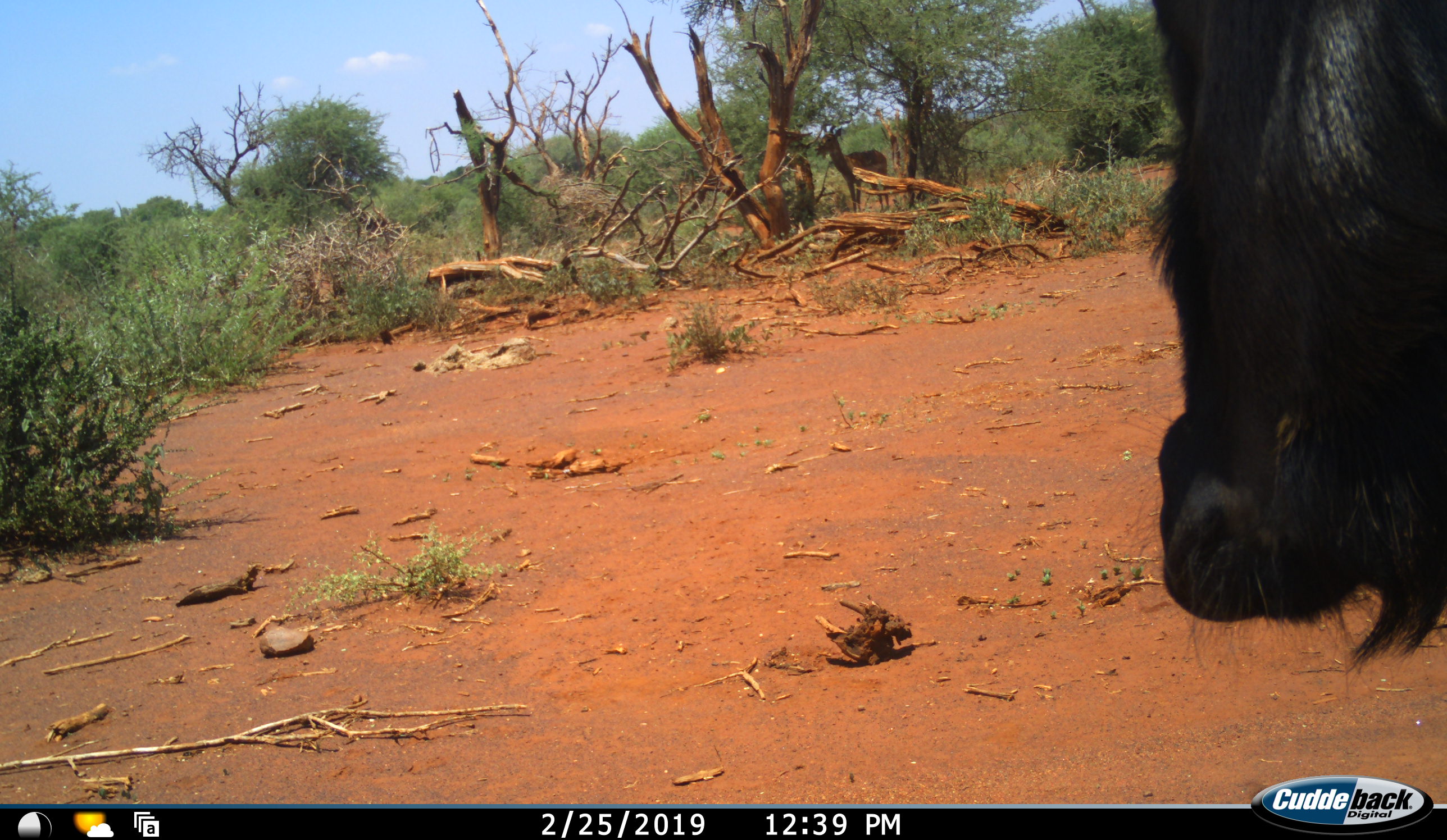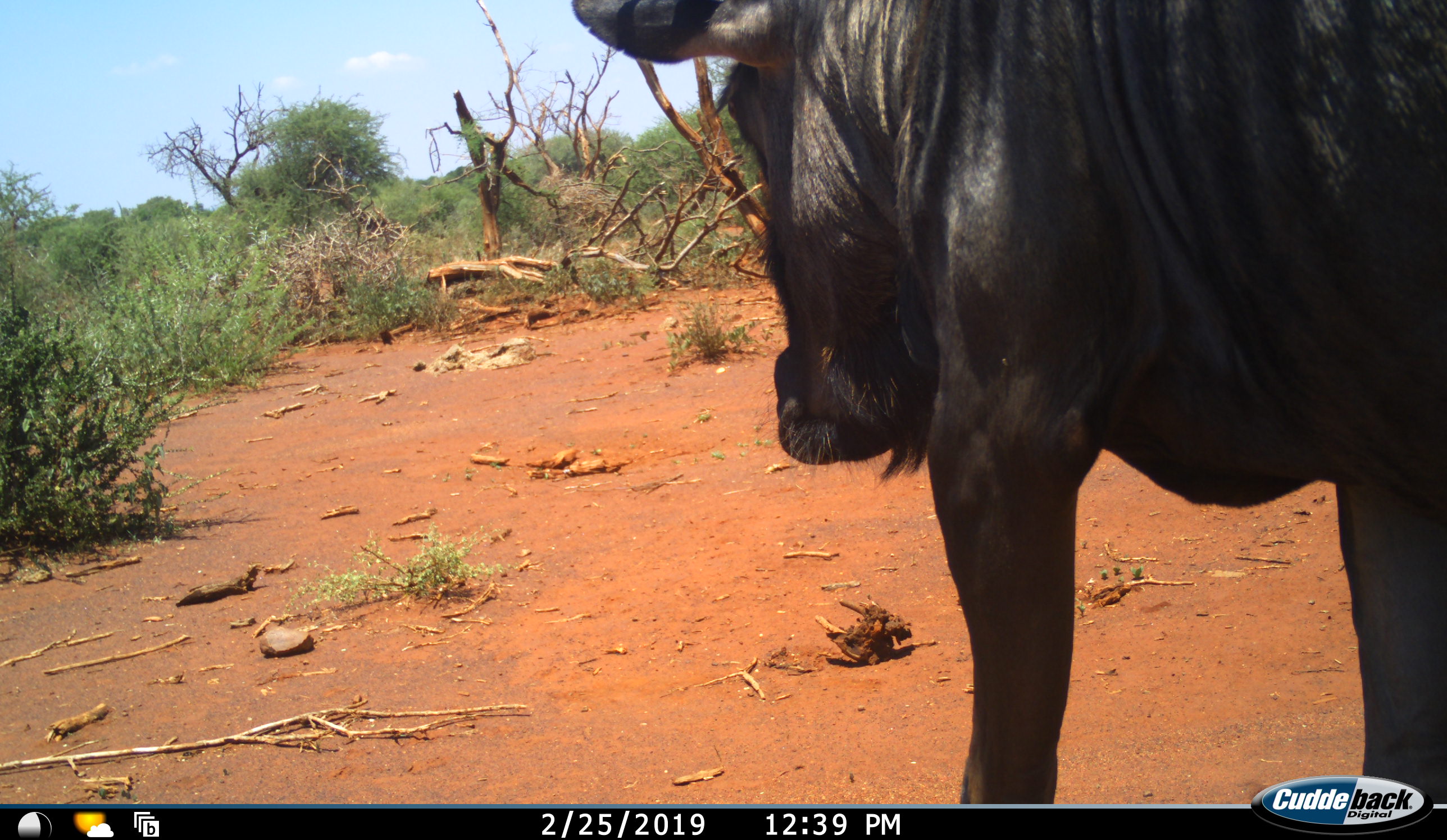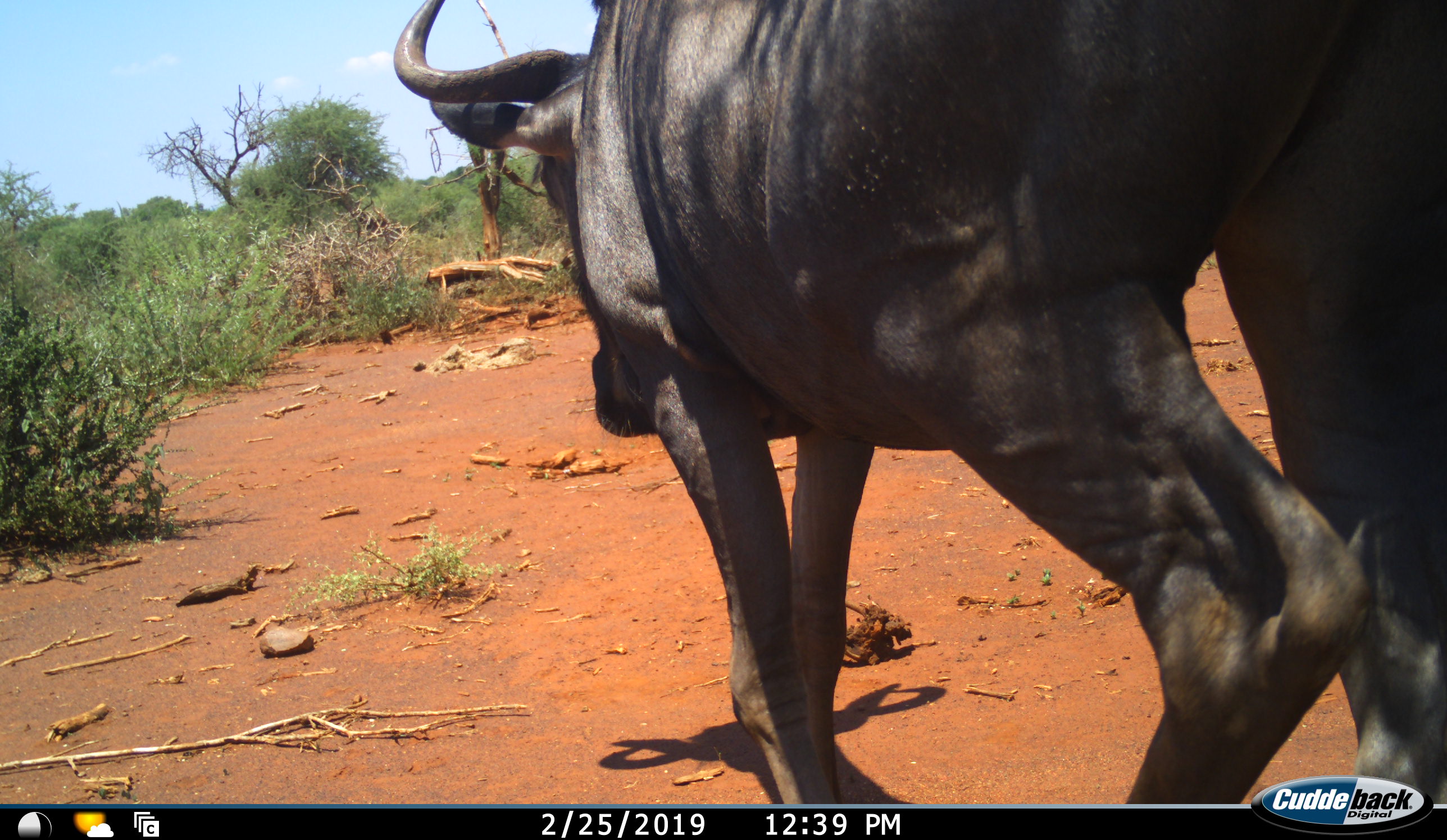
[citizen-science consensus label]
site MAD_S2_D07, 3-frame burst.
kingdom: Animalia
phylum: Chordata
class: Mammalia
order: Artiodactyla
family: Bovidae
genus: Connochaetes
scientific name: Connochaetes taurinus taurinus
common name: blue wildebeest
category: wildebeestblue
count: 1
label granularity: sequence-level